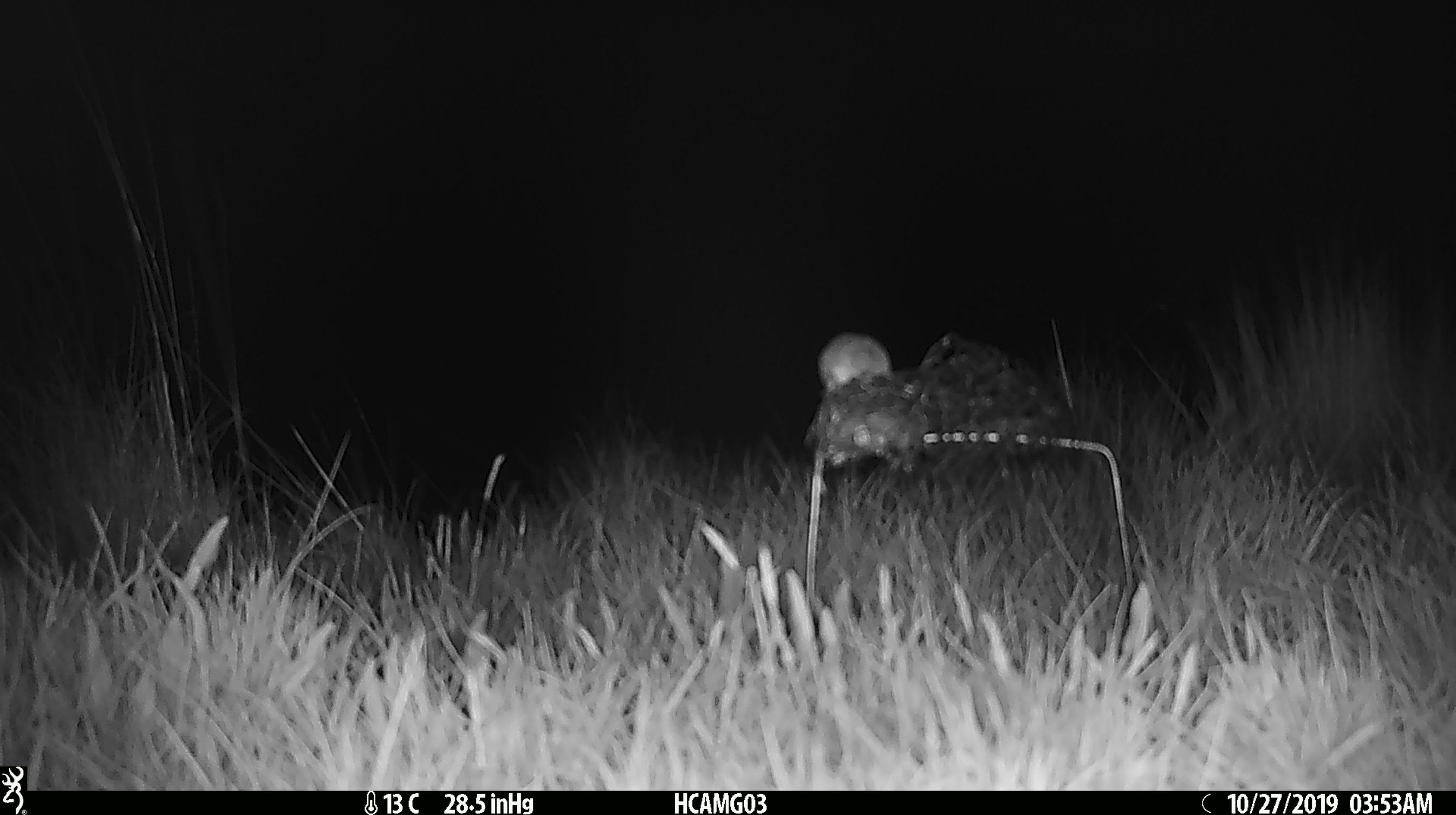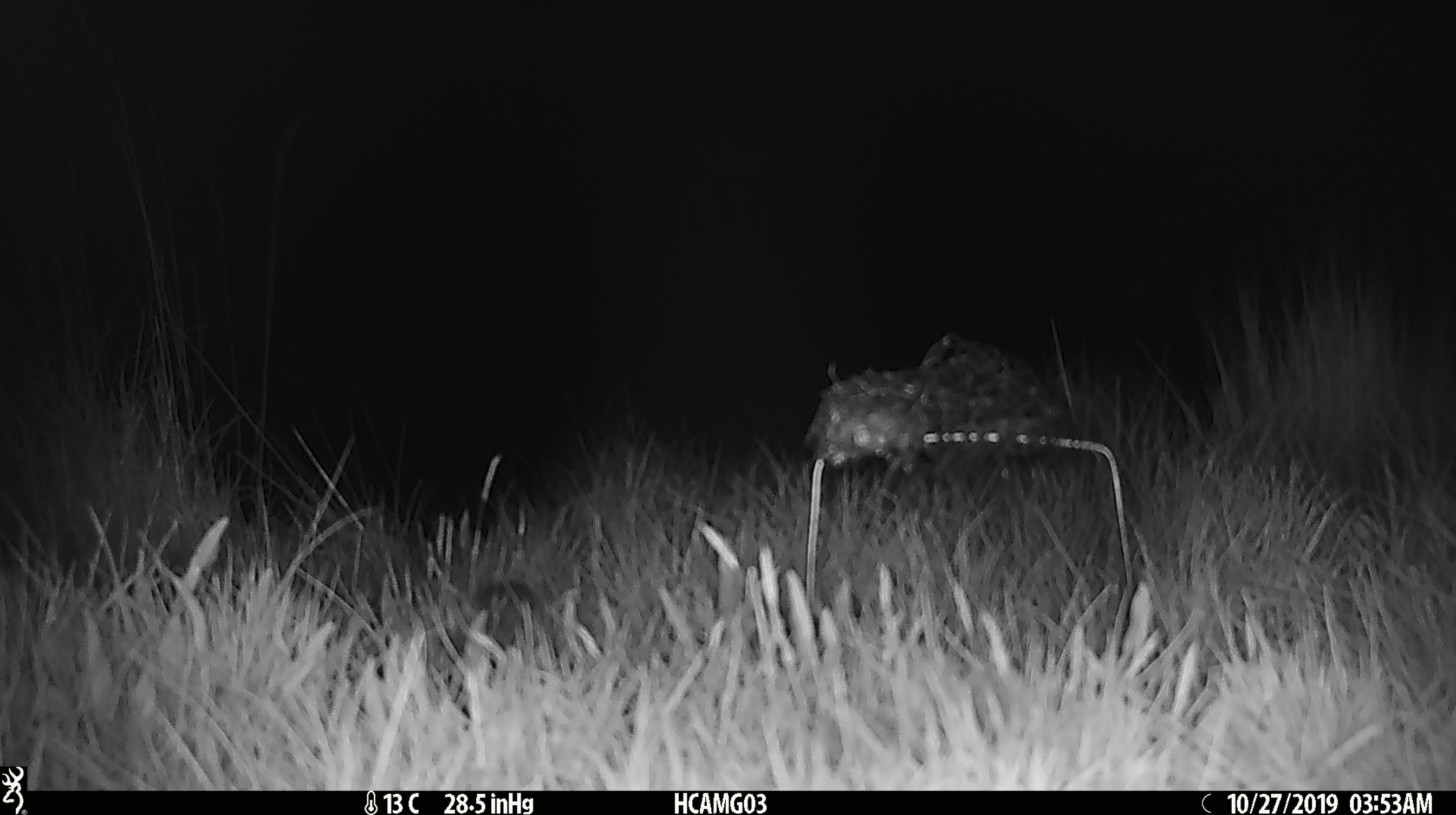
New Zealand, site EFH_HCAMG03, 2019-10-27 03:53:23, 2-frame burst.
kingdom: Animalia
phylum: Chordata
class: Mammalia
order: Rodentia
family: Muridae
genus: Mus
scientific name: Mus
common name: mouse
Mouse (Mus).